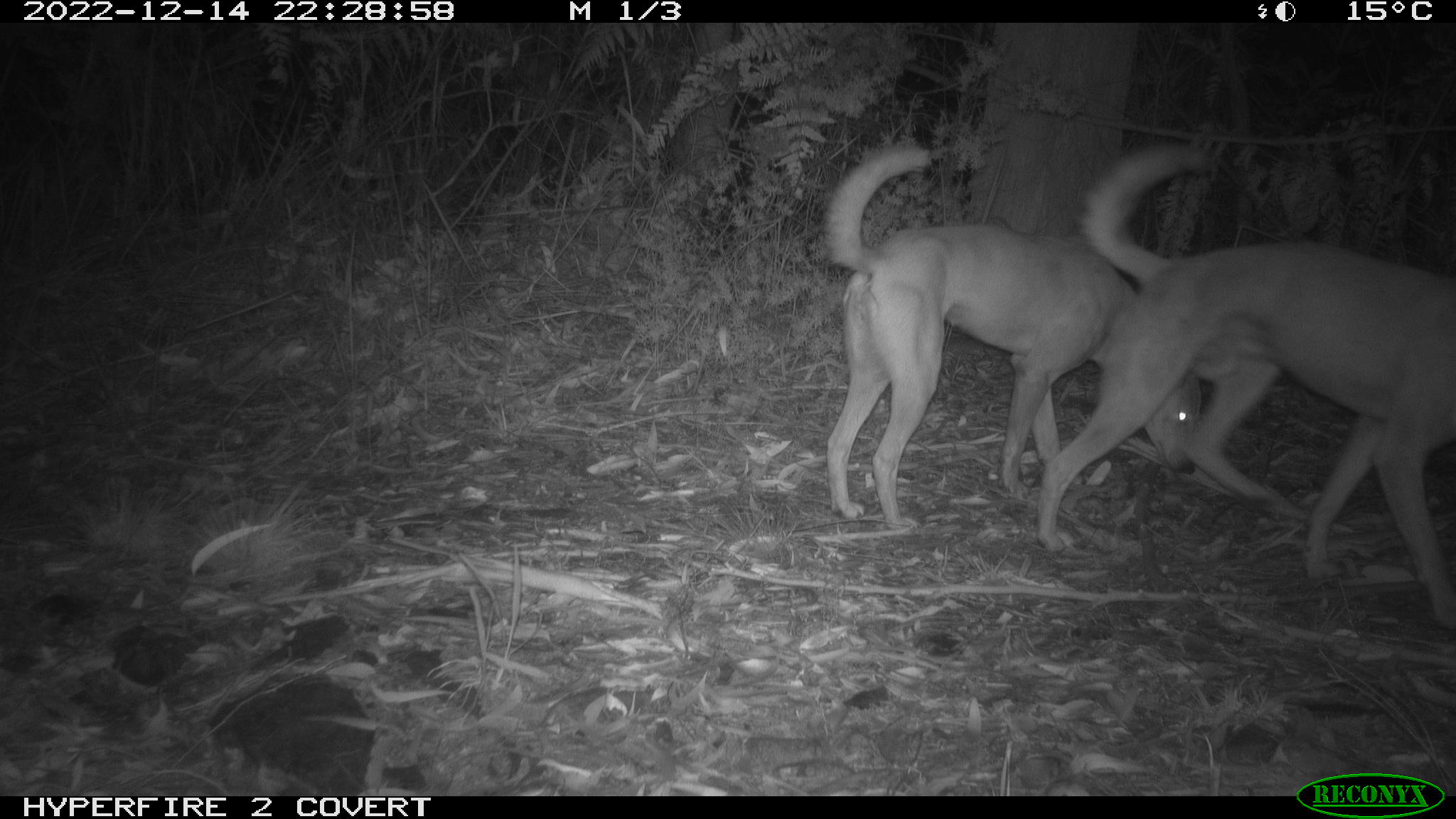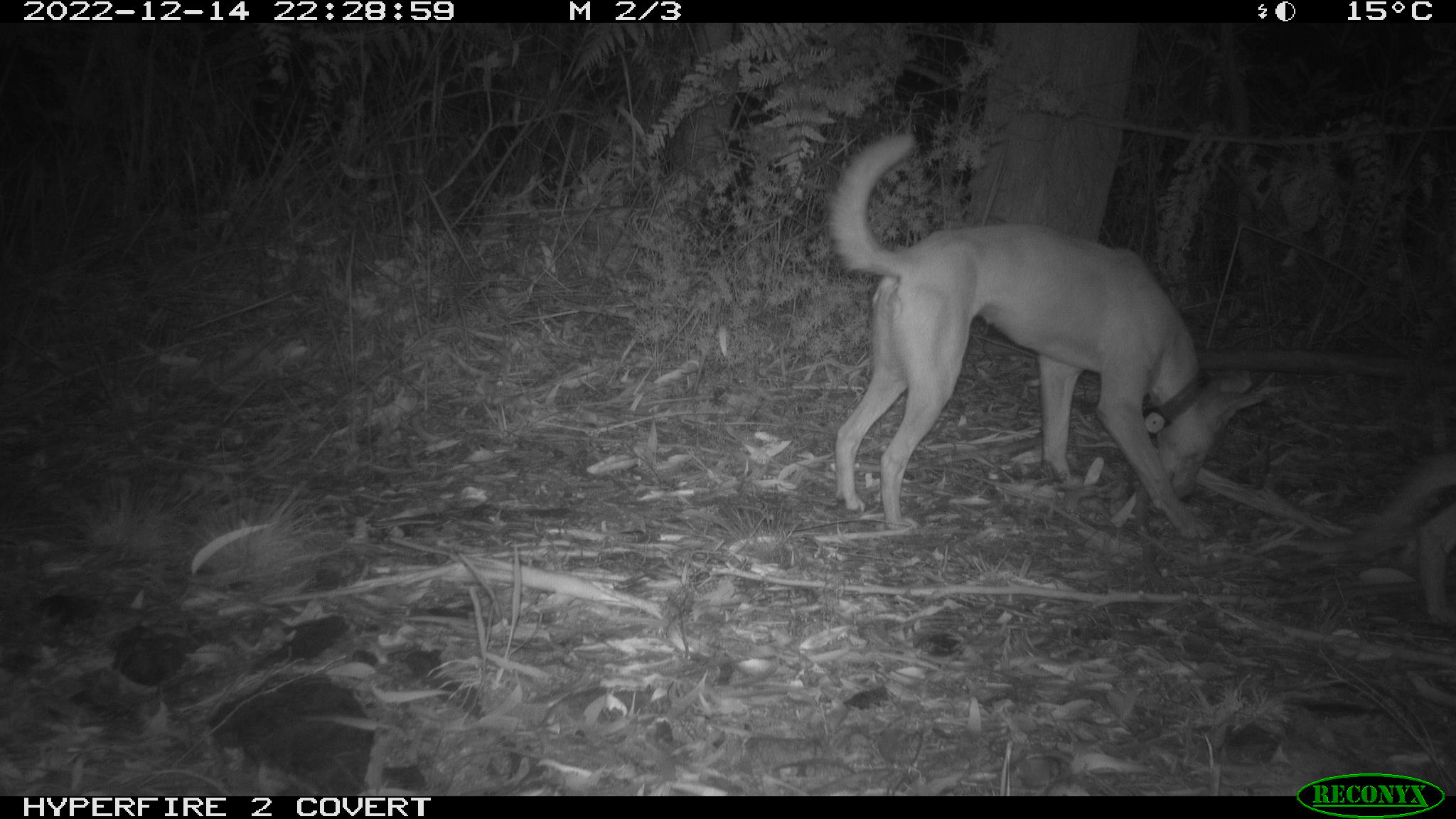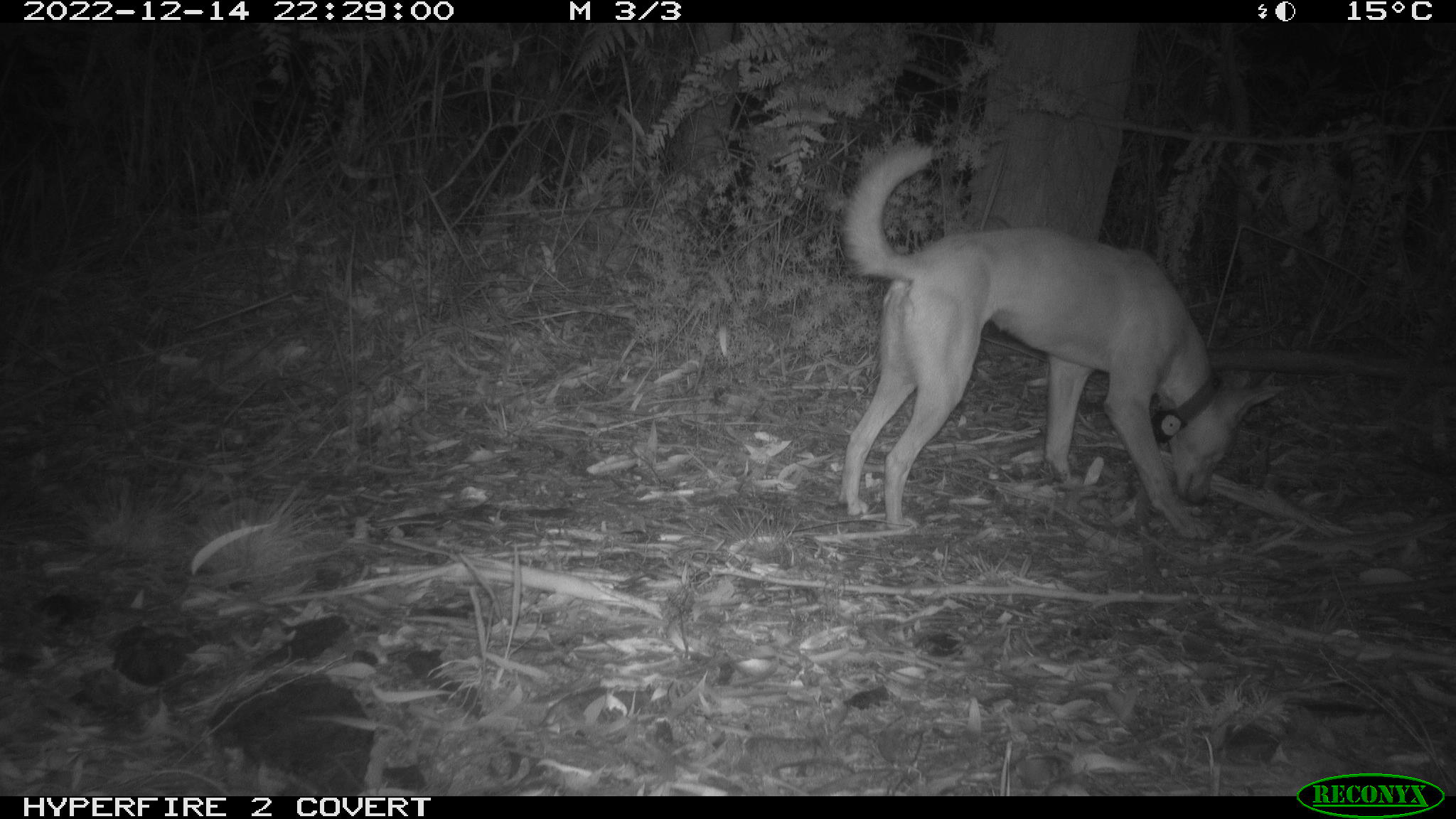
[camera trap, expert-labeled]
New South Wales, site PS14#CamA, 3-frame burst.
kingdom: Animalia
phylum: Chordata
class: Mammalia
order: Carnivora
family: Canidae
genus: Canis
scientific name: Canis familiaris dingo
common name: dingo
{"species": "dingo (Canis familiaris dingo)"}